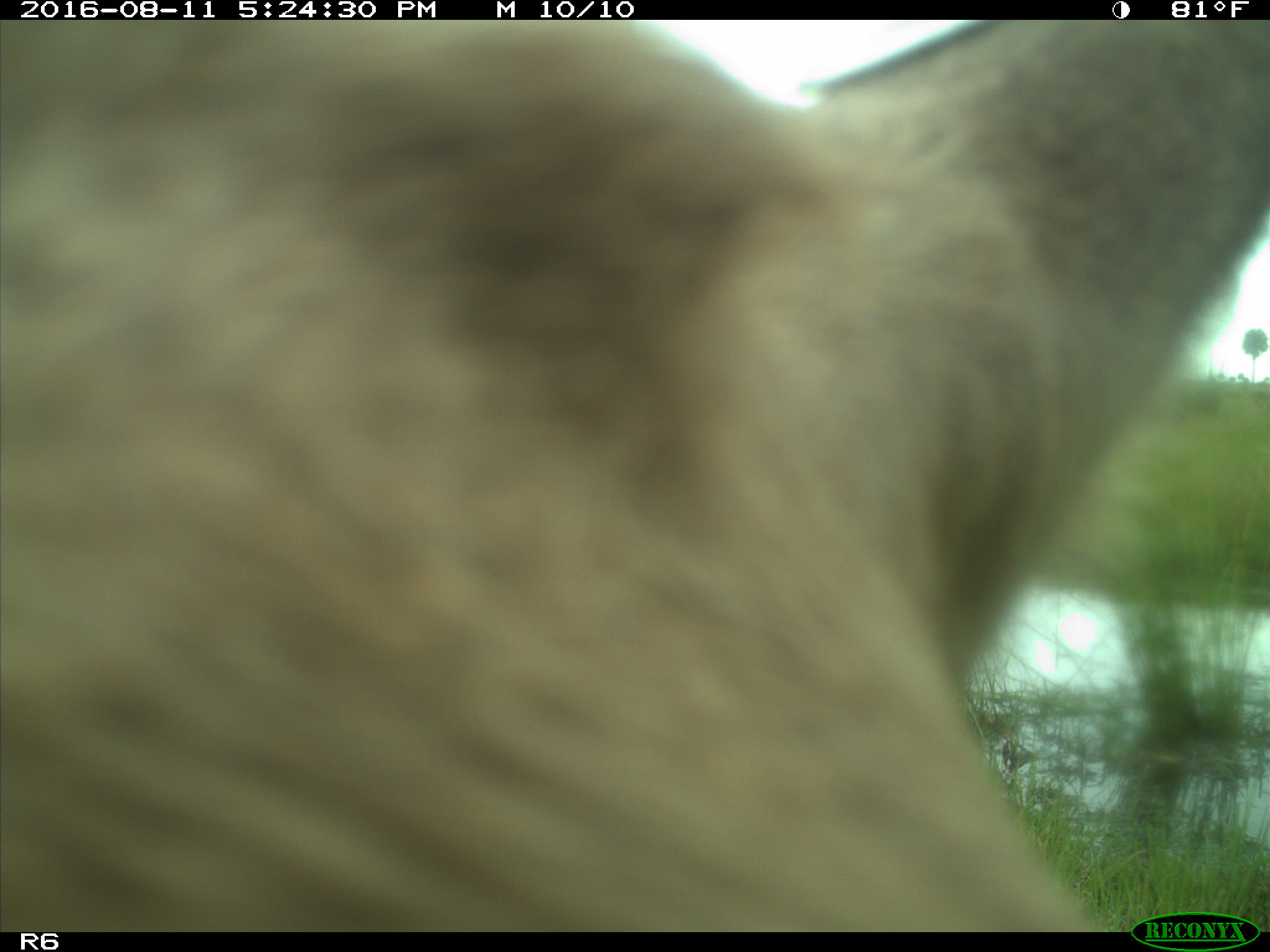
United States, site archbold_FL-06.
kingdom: Animalia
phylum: Chordata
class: Mammalia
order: Artiodactyla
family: Bovidae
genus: Bos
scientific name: Bos taurus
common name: domestic cow